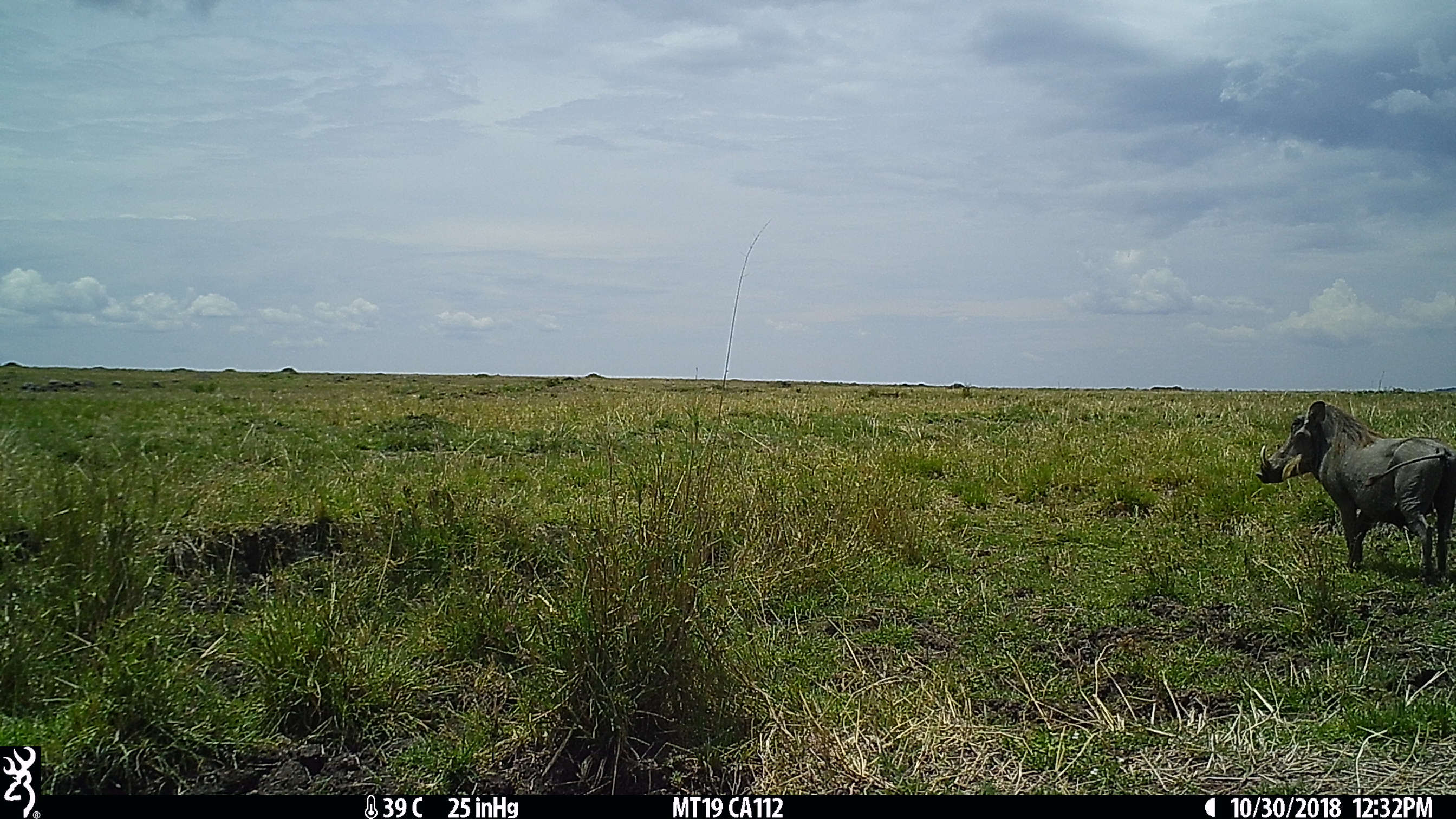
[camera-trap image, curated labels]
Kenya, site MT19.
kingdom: Animalia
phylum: Chordata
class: Mammalia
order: Artiodactyla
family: Suidae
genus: Phacochoerus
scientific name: Phacochoerus africanus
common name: common warthog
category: warthog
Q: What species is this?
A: Warthog (common warthog) (Phacochoerus africanus).